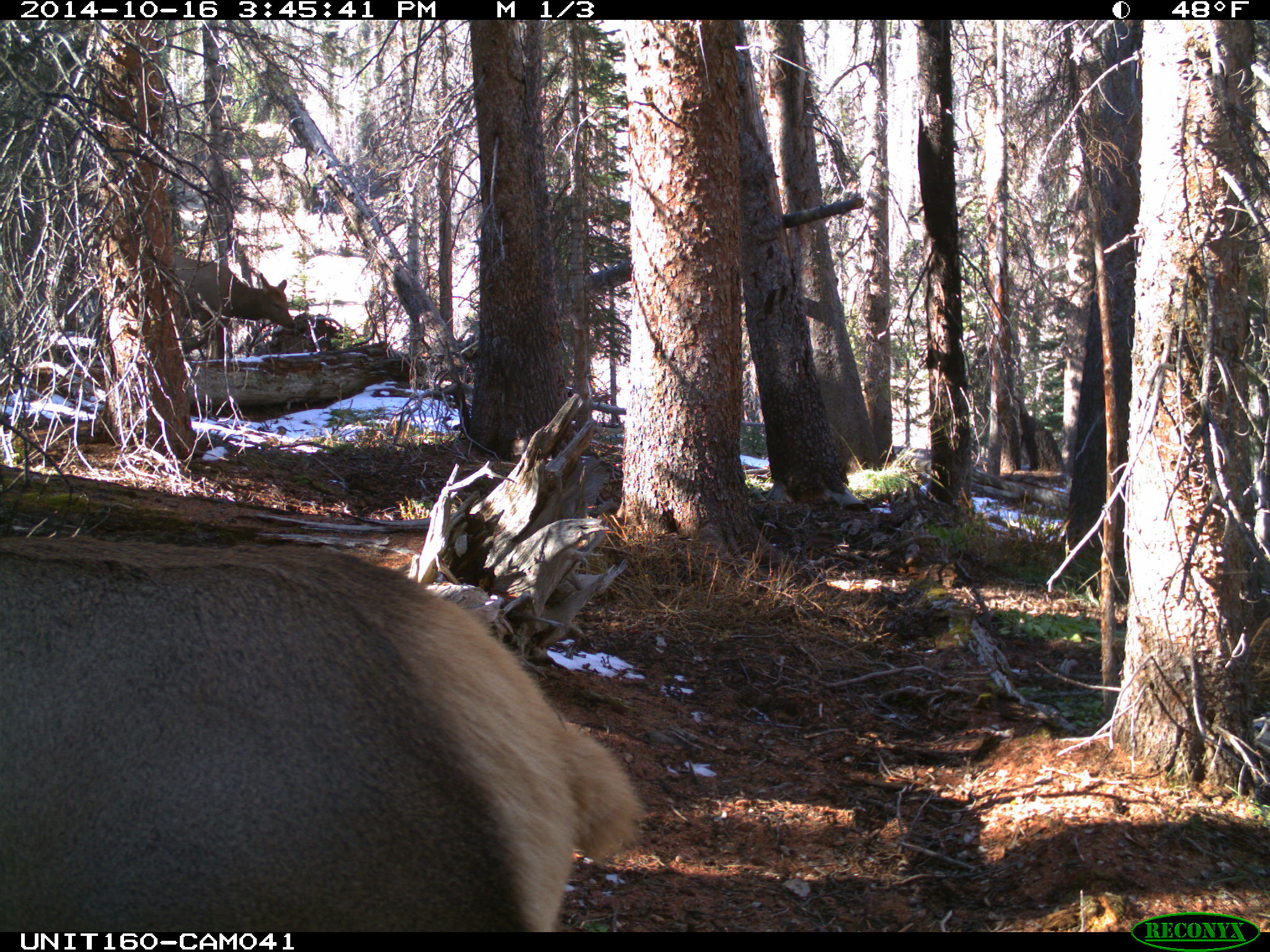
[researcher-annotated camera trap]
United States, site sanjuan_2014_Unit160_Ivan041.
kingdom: Animalia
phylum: Chordata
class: Mammalia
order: Artiodactyla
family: Cervidae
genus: Cervus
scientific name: Cervus elaphus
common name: red deer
Cervus elaphus (red deer).